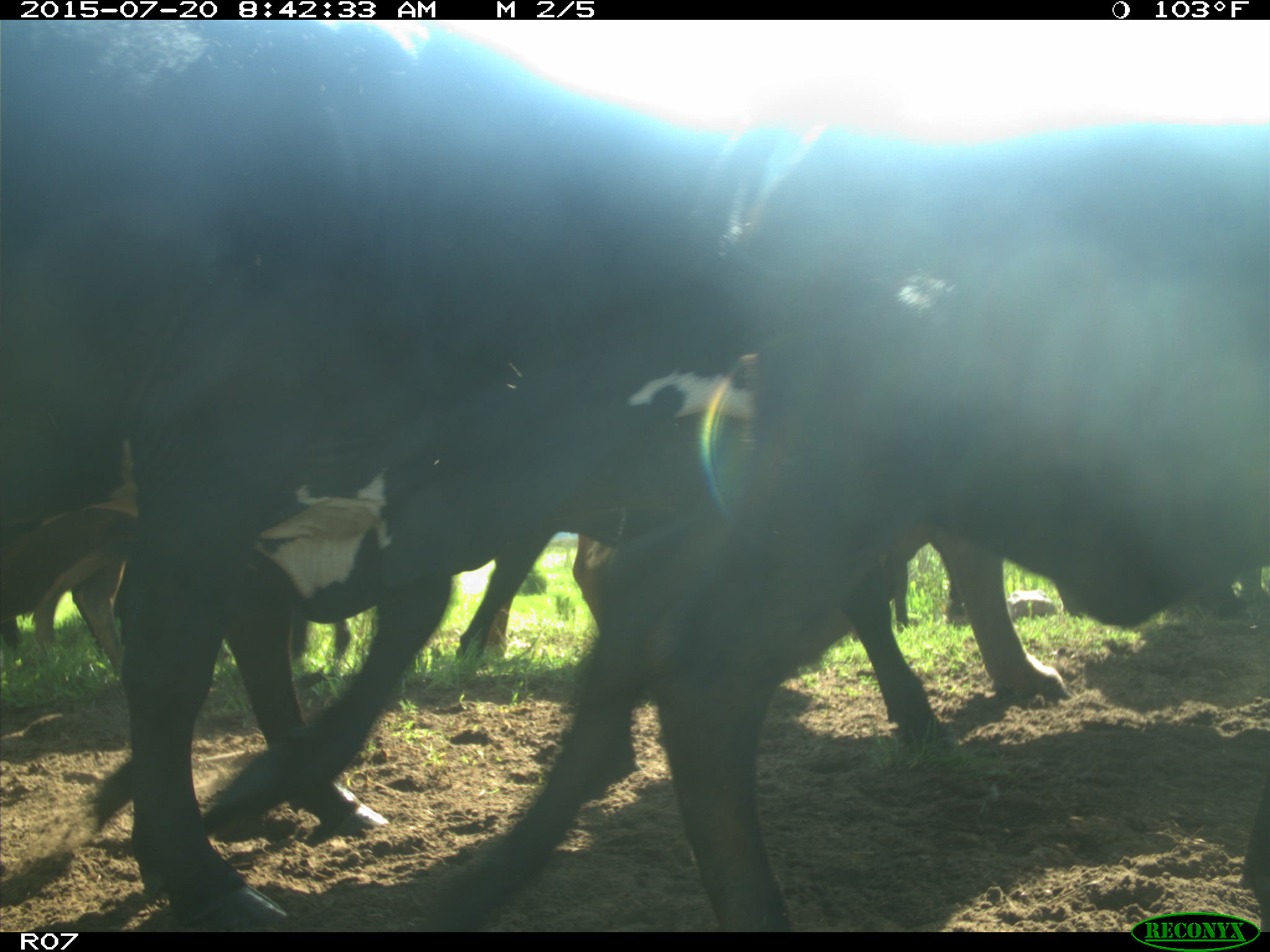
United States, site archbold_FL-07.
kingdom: Animalia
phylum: Chordata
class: Mammalia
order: Artiodactyla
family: Bovidae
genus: Bos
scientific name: Bos taurus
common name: domestic cow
Bos taurus (domestic cow).